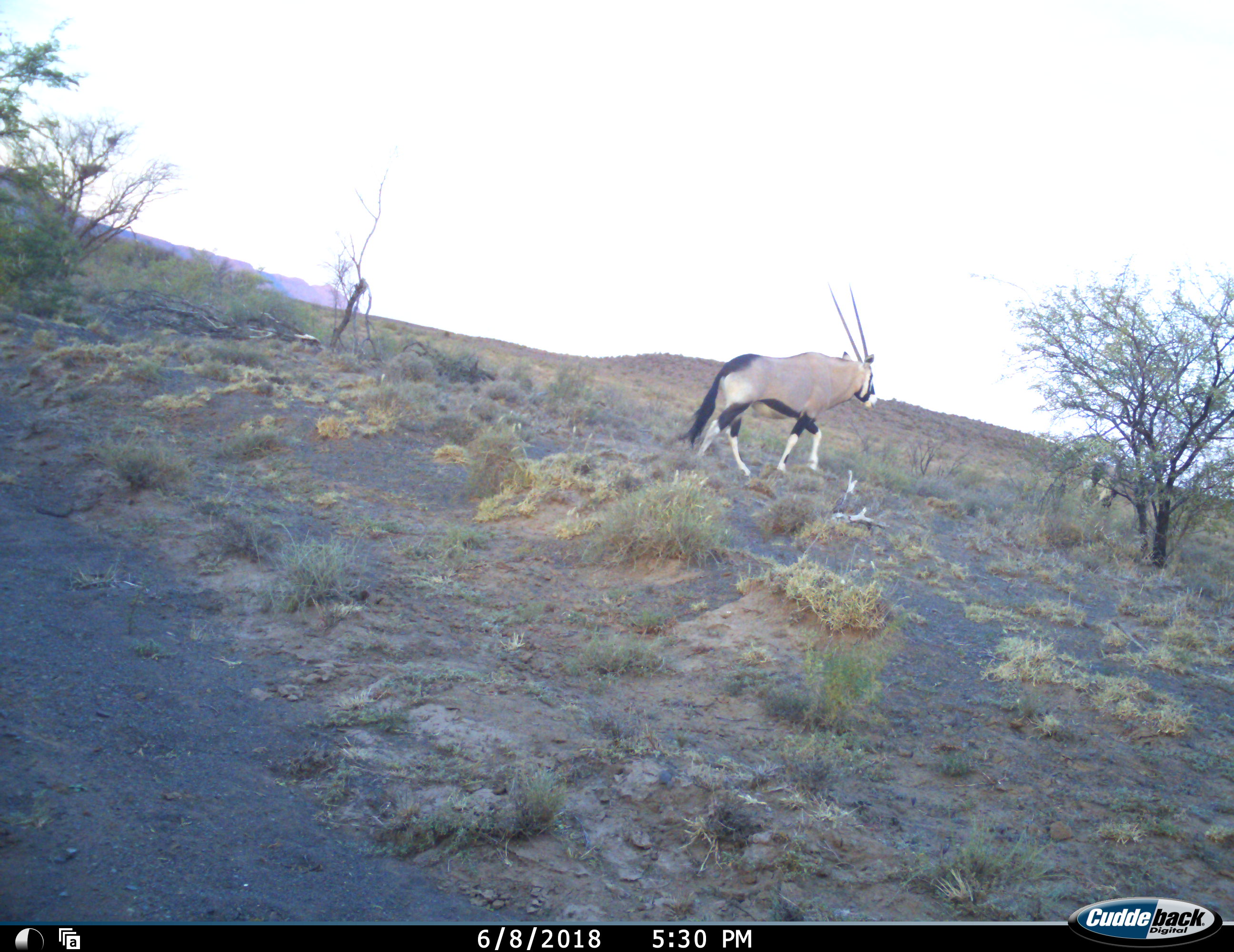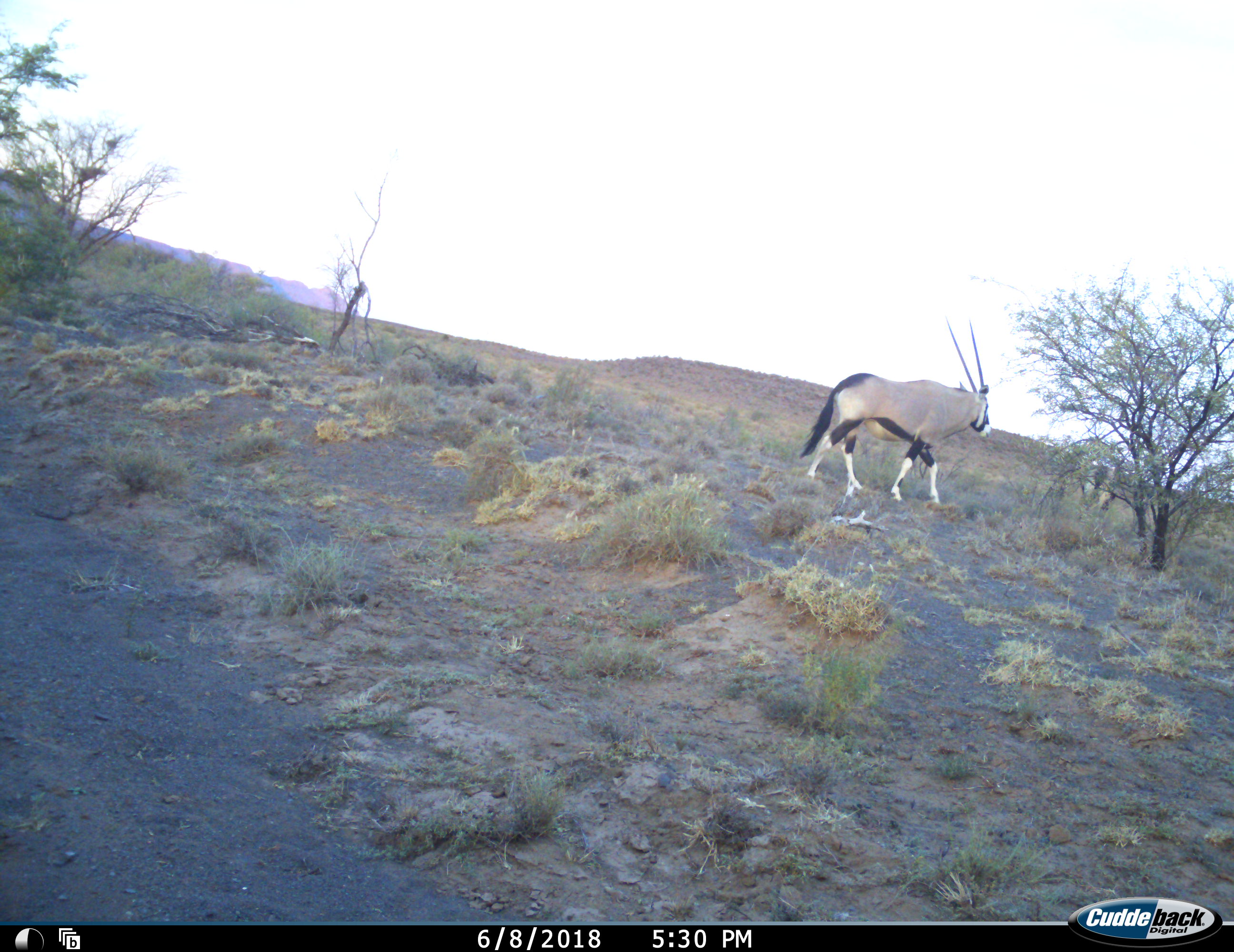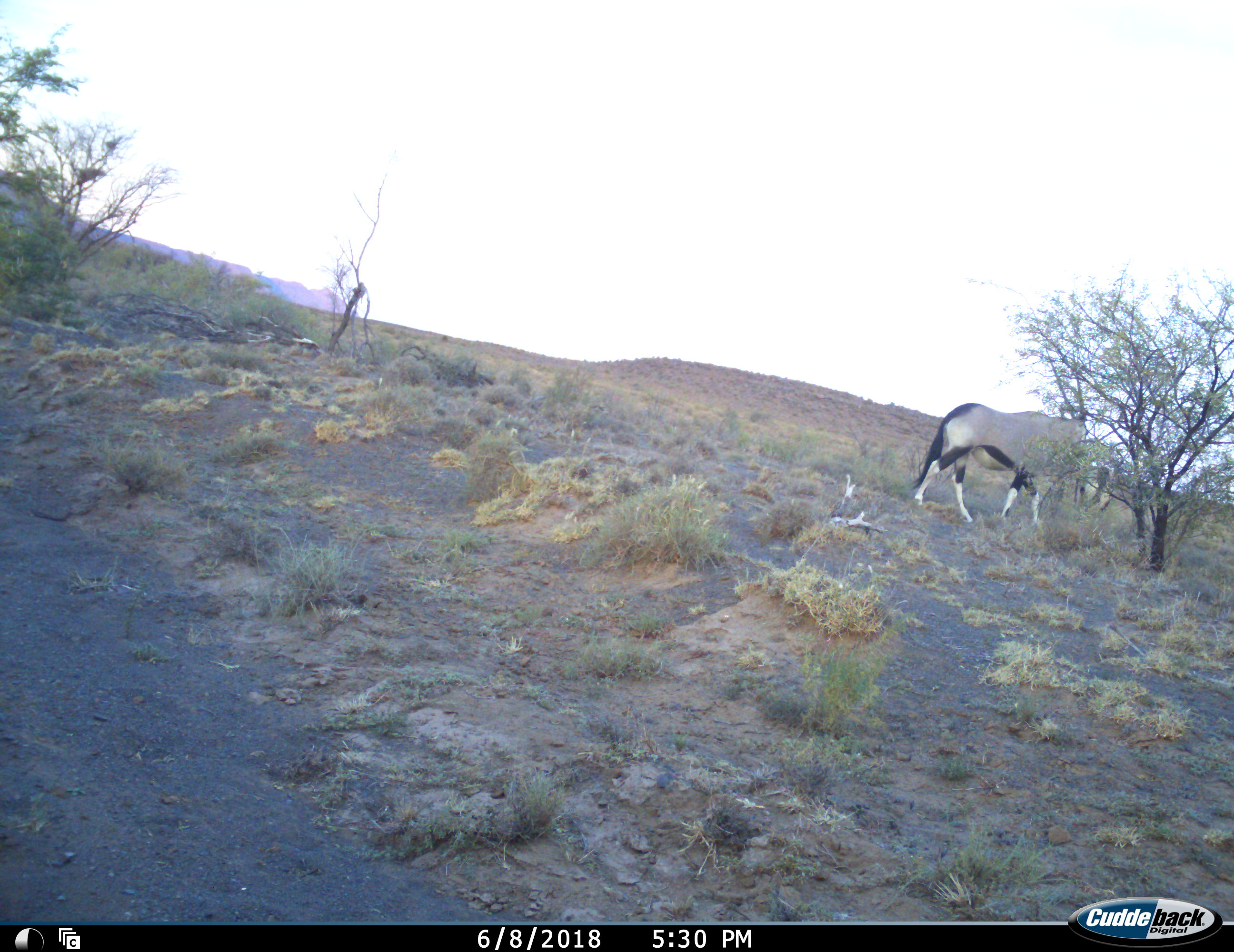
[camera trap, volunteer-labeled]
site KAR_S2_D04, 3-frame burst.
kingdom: Animalia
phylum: Chordata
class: Mammalia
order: Artiodactyla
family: Bovidae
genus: Oryx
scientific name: Oryx gazella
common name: gemsbok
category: oryx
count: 2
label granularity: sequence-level